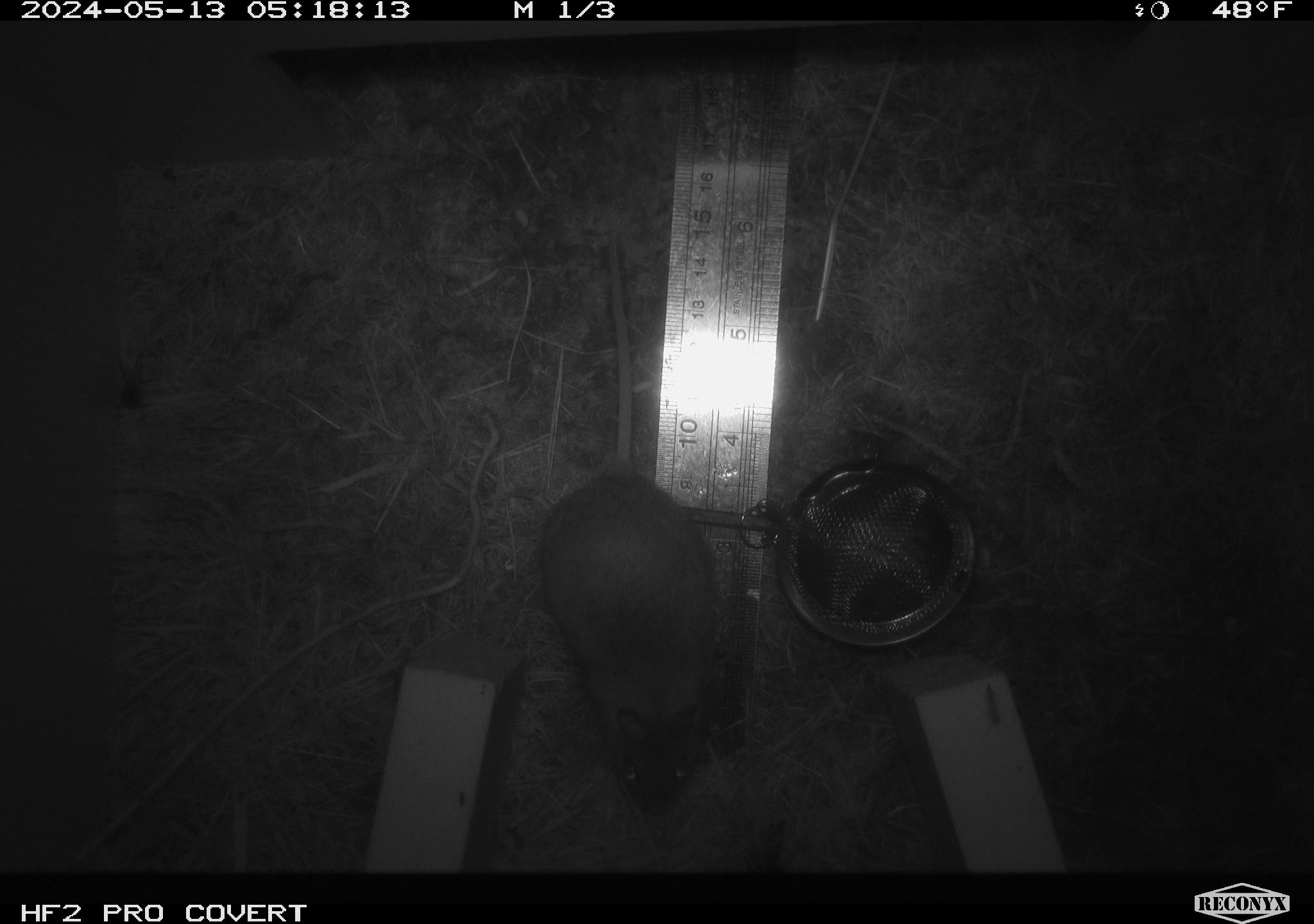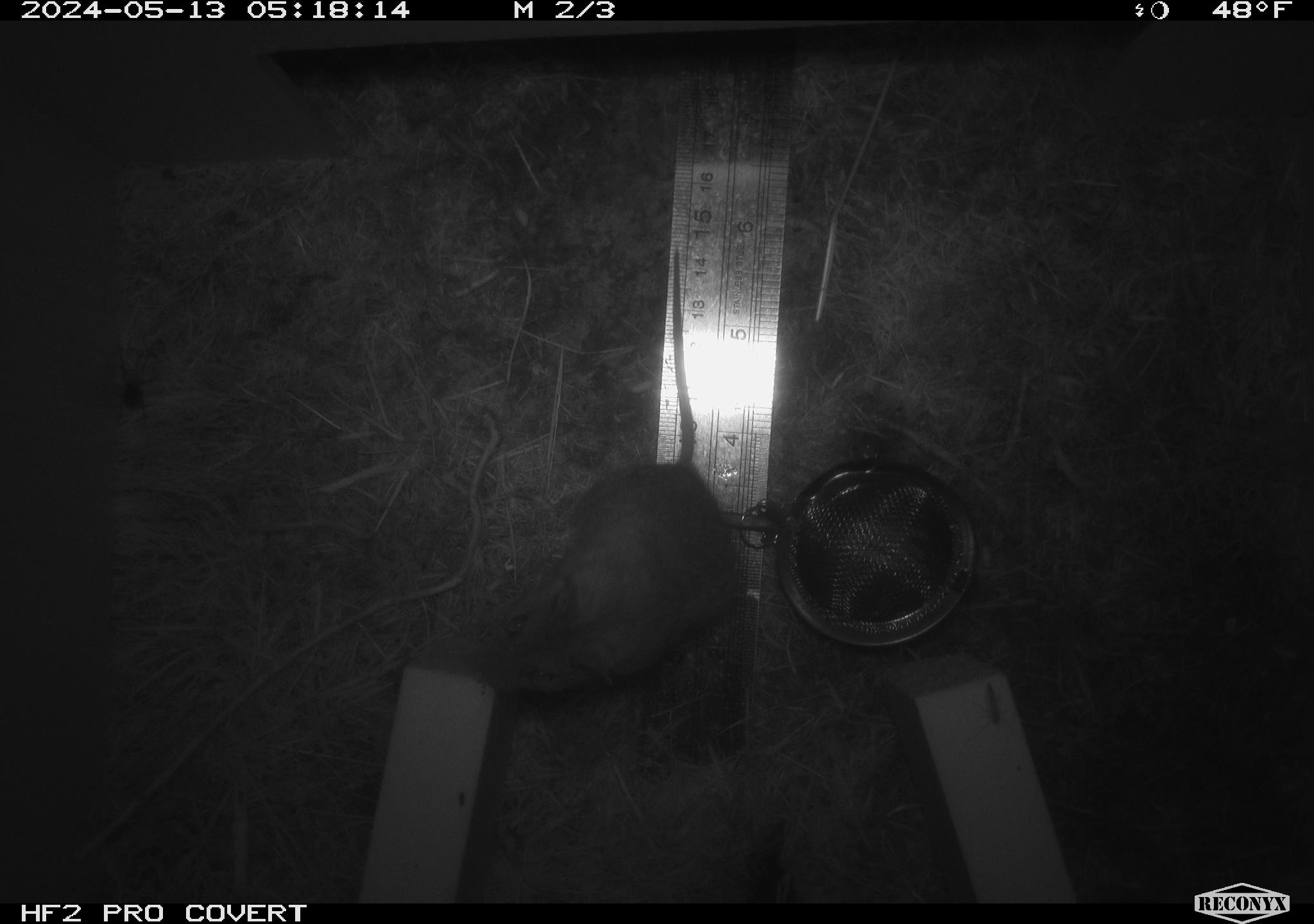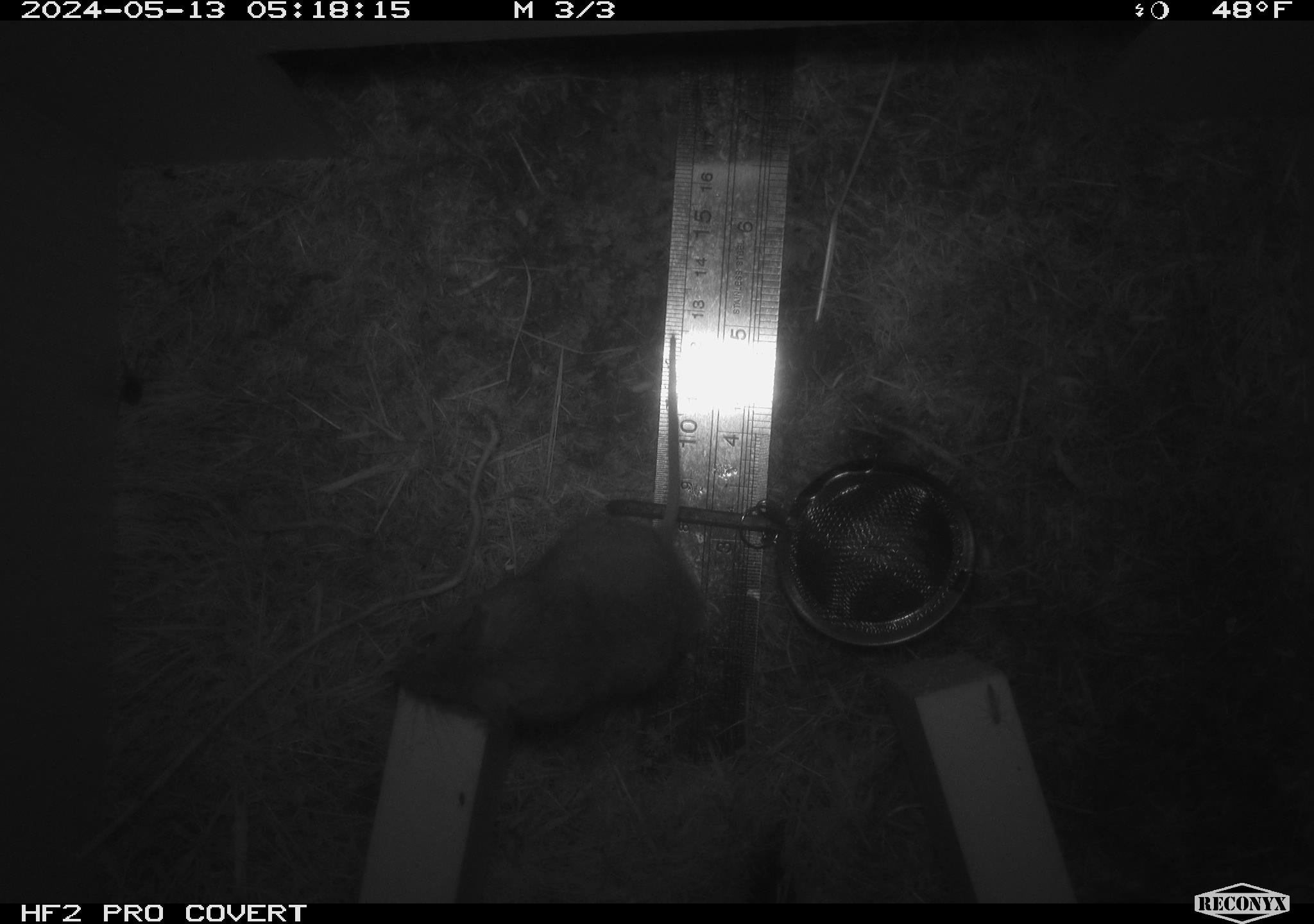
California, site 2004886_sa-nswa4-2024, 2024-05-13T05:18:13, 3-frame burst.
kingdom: Animalia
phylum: Arthropoda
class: Insecta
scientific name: Insecta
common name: insect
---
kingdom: Animalia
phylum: Chordata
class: Mammalia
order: Rodentia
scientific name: Rodentia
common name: mouse species